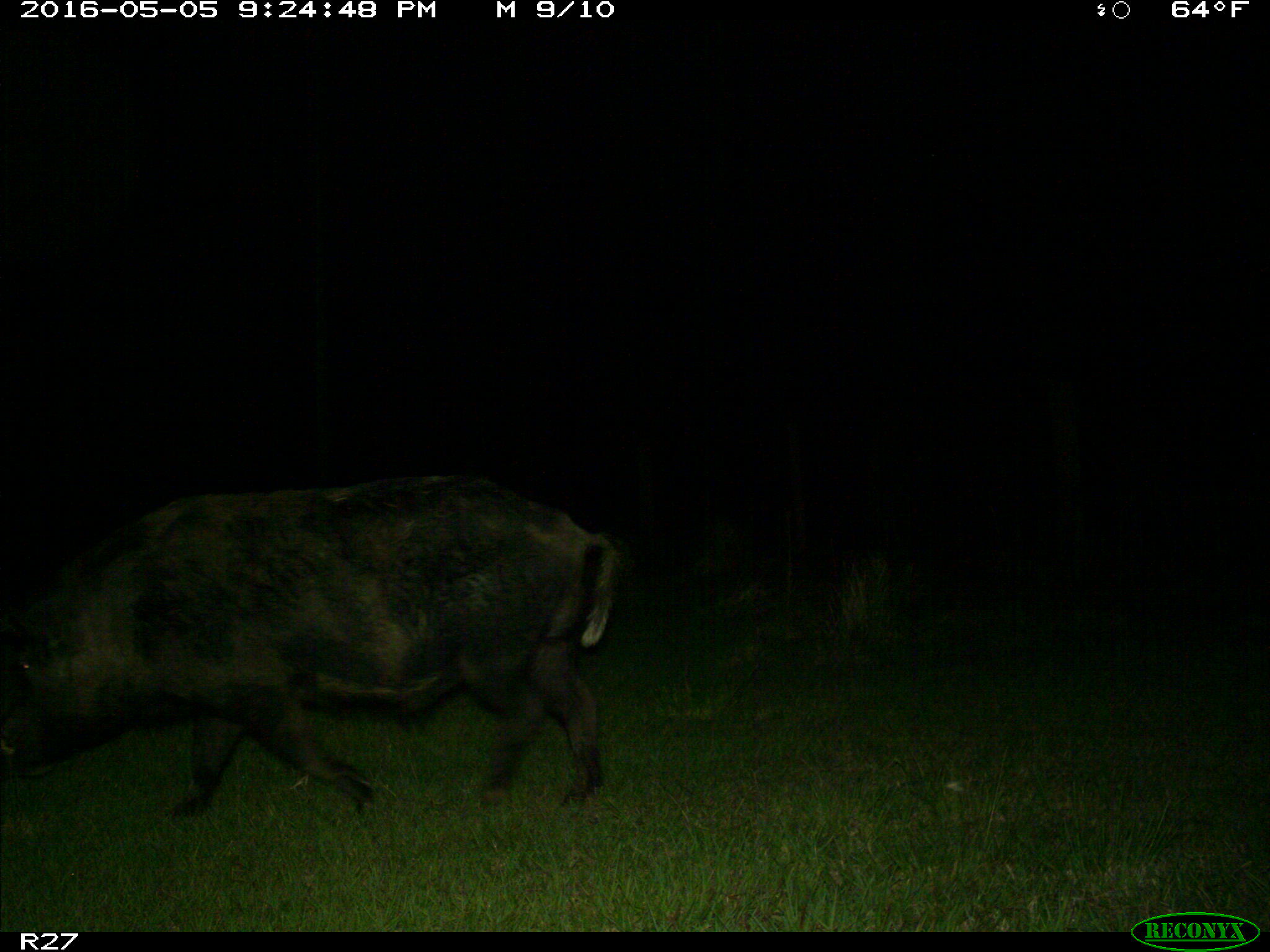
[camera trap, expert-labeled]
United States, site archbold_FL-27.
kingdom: Animalia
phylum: Chordata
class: Mammalia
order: Artiodactyla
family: Suidae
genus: Sus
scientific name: Sus scrofa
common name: wild boar